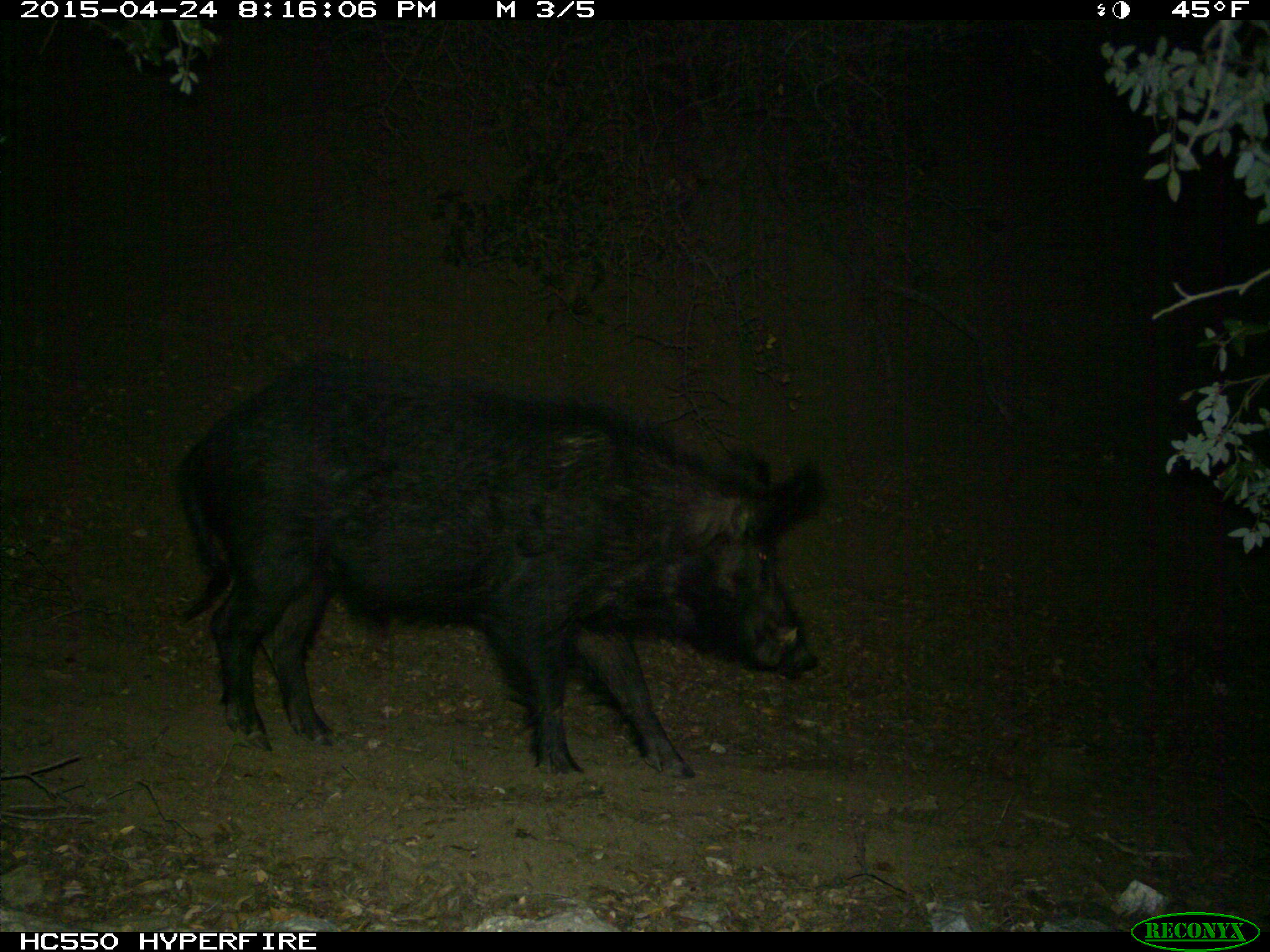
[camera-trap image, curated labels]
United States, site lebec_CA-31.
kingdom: Animalia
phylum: Chordata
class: Mammalia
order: Artiodactyla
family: Suidae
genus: Sus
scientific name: Sus scrofa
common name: wild boar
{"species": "Sus scrofa (wild boar)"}